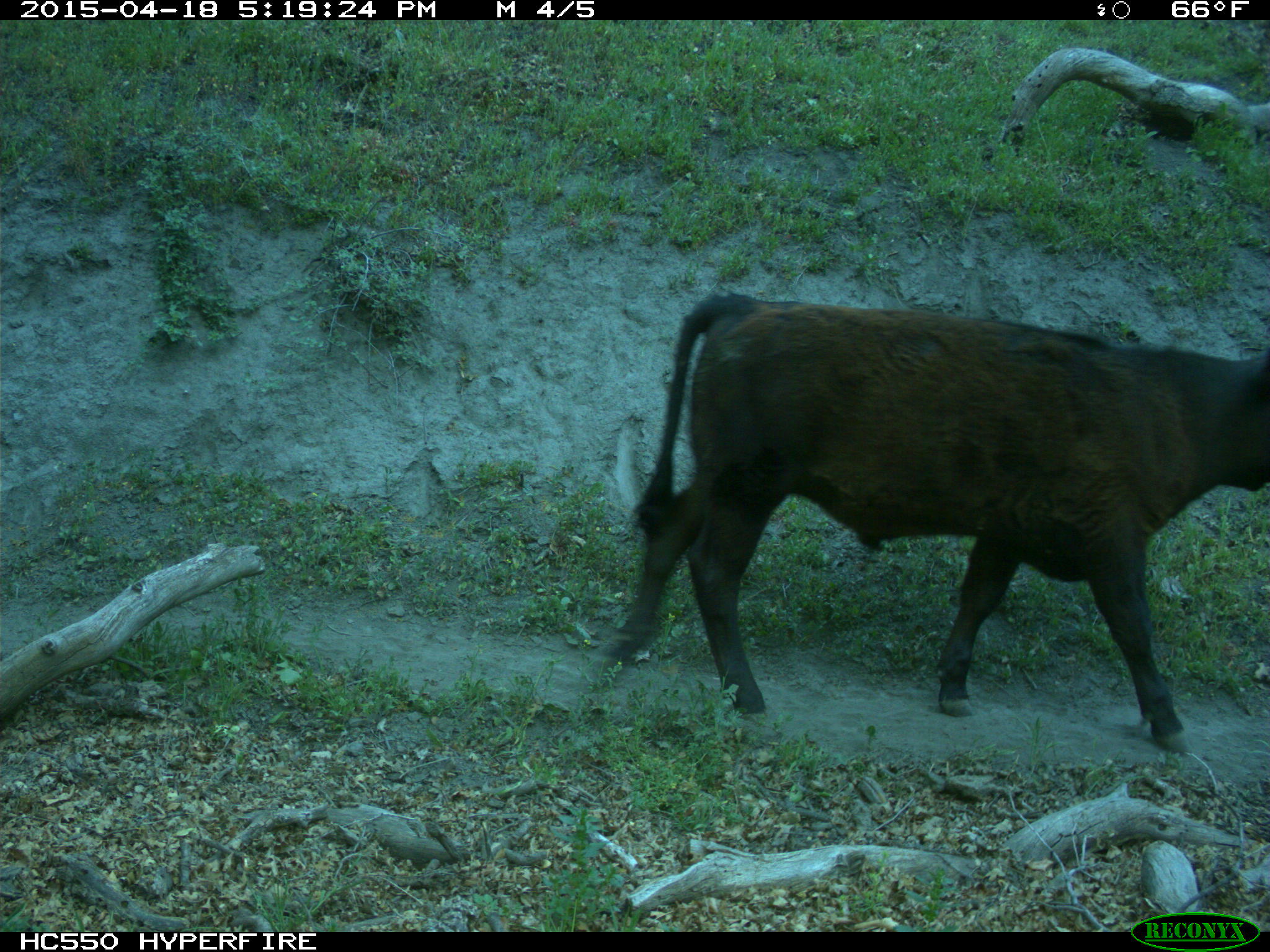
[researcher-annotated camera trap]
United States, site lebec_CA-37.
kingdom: Animalia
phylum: Chordata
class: Mammalia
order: Artiodactyla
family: Bovidae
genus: Bos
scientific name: Bos taurus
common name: domestic cow